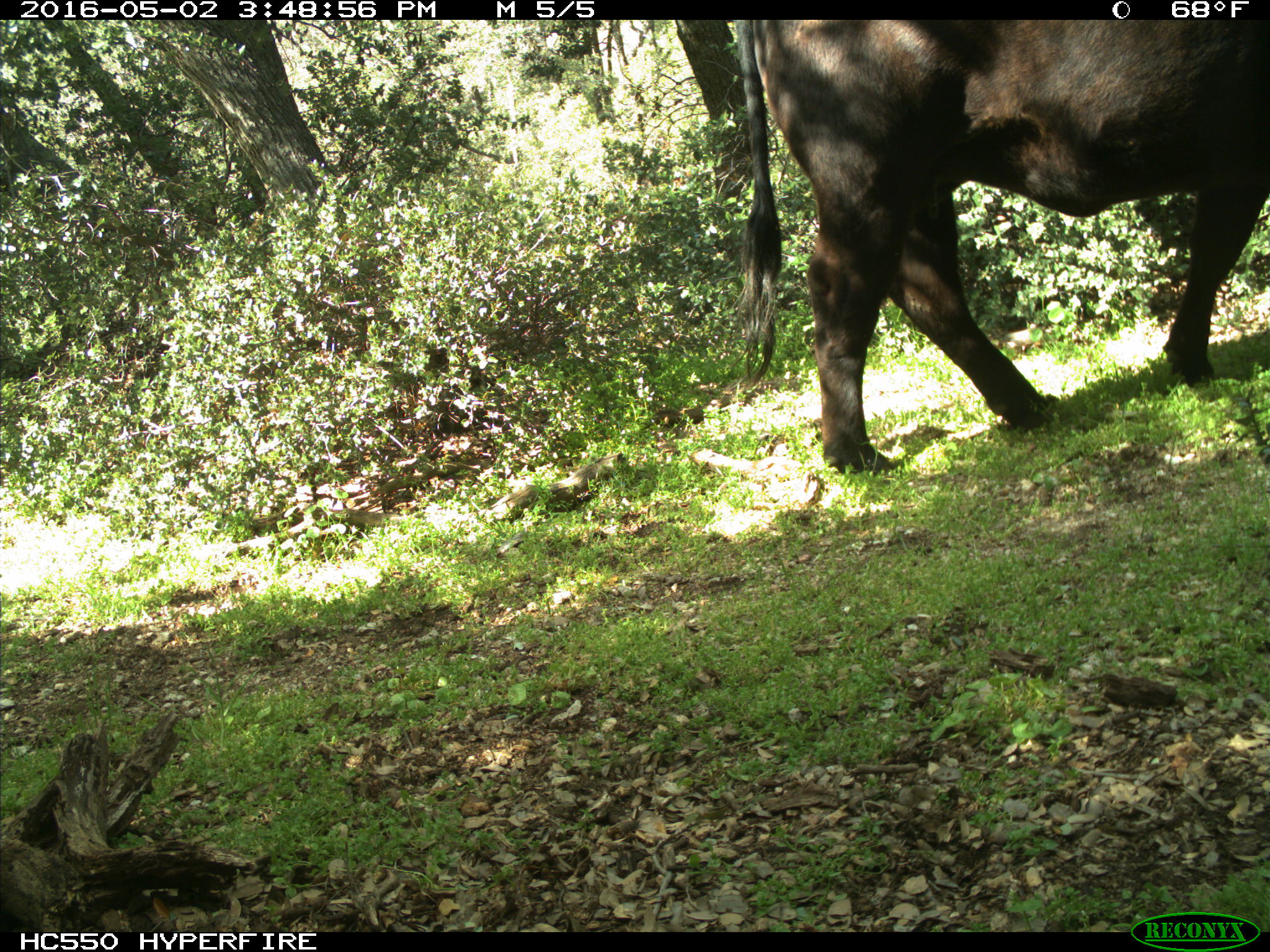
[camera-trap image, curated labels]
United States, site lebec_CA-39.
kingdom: Animalia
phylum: Chordata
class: Mammalia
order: Artiodactyla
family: Bovidae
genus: Bos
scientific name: Bos taurus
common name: domestic cow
Bos taurus (domestic cow).